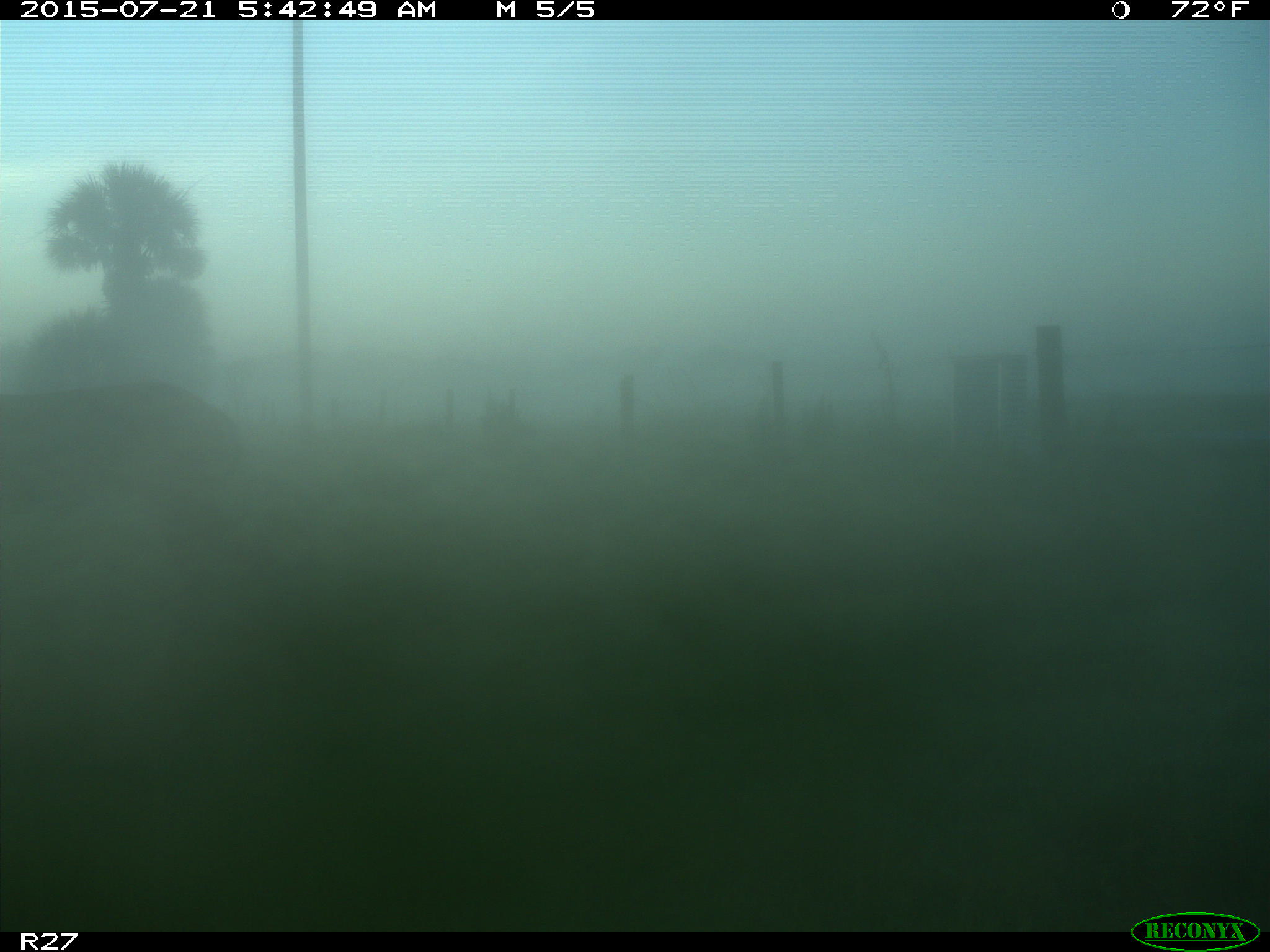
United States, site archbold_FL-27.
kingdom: Animalia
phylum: Chordata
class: Mammalia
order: Artiodactyla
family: Cervidae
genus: Odocoileus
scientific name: Odocoileus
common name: deer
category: unidentified deer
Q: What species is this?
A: Unidentified deer (deer) (Odocoileus).